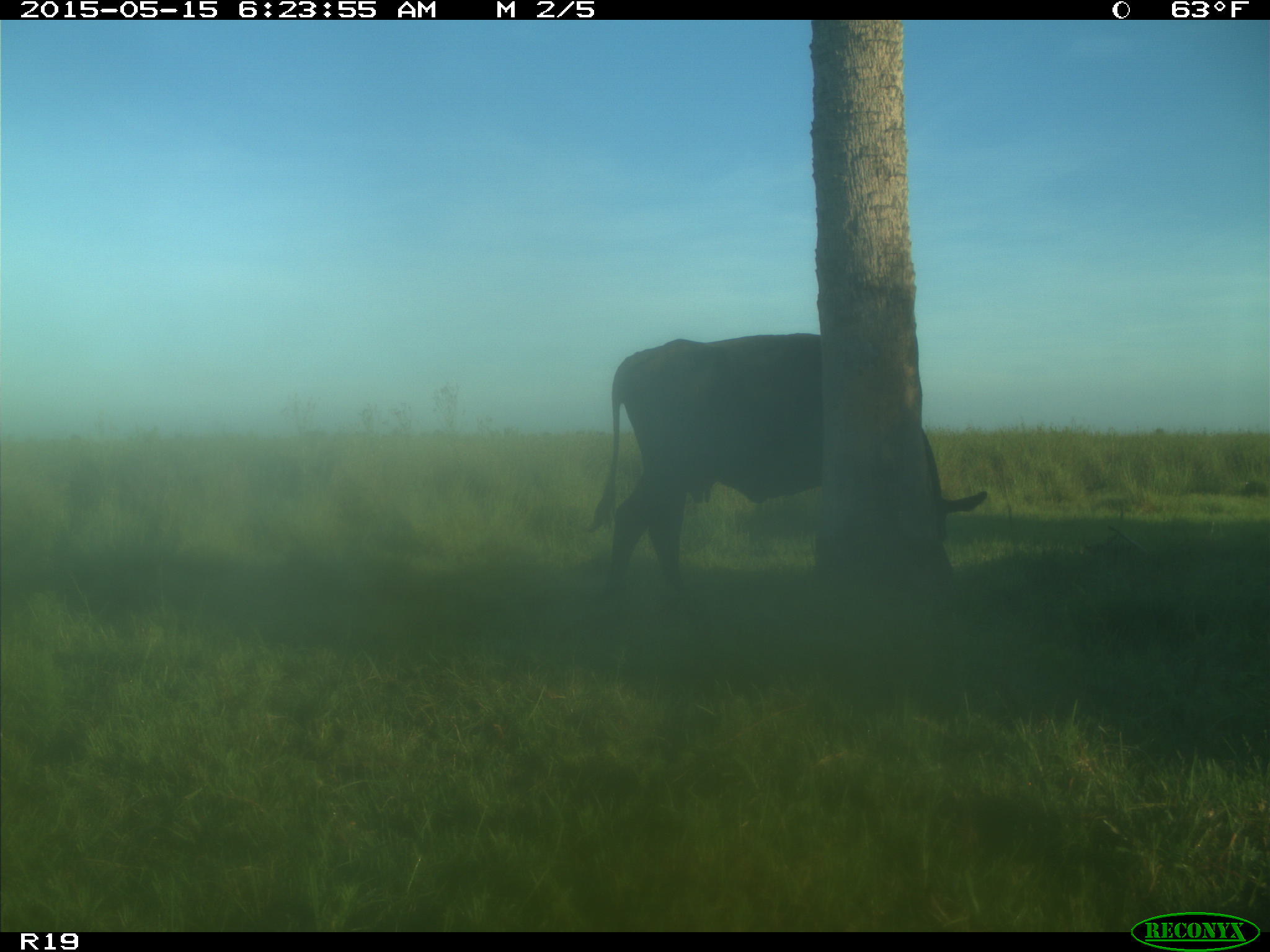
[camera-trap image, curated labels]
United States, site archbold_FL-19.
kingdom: Animalia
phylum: Chordata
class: Mammalia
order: Artiodactyla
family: Bovidae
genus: Bos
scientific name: Bos taurus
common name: domestic cow